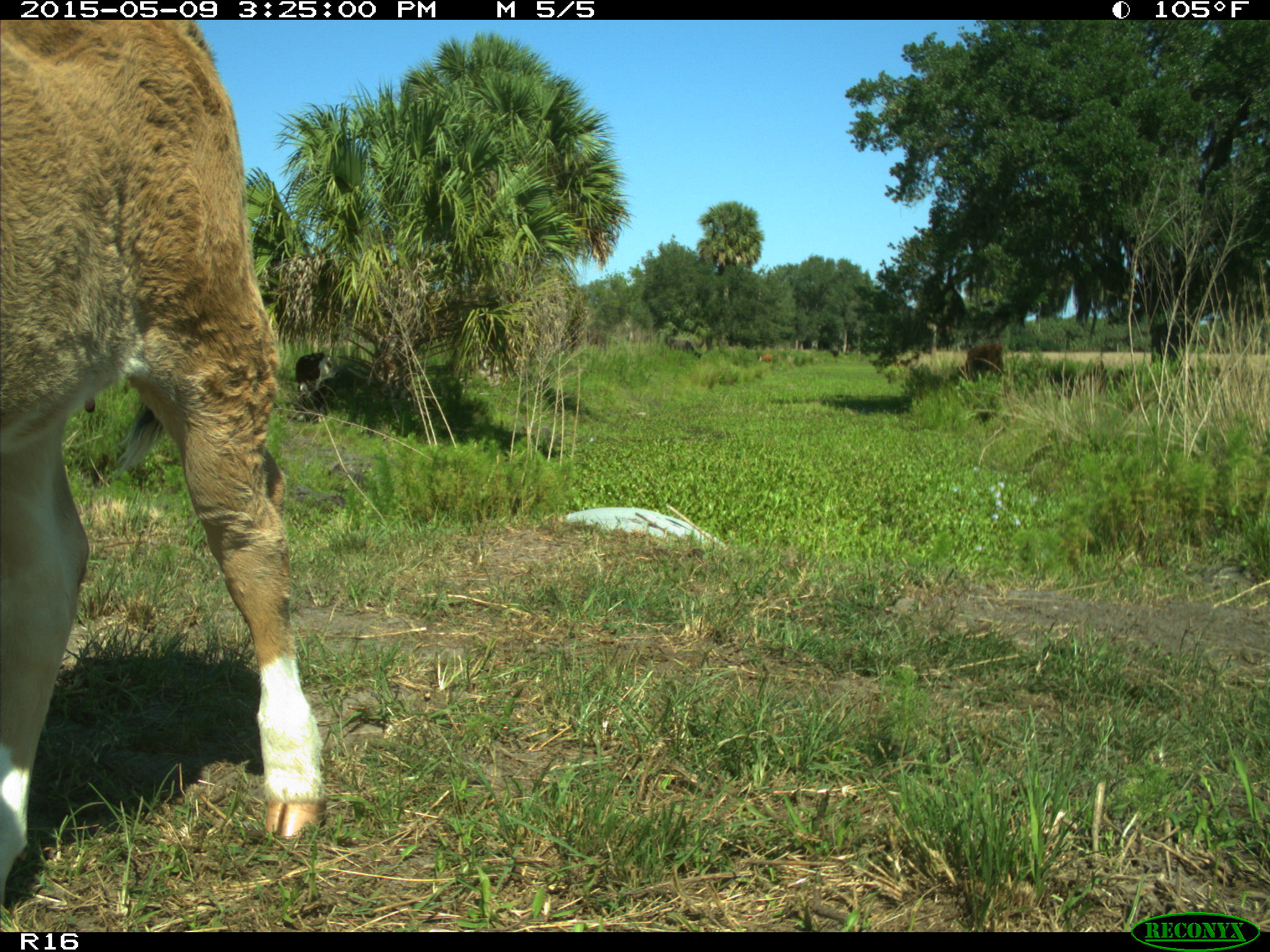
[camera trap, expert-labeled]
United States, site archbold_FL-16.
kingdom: Animalia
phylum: Chordata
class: Mammalia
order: Artiodactyla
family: Bovidae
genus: Bos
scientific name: Bos taurus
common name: domestic cow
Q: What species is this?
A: Bos taurus (domestic cow).